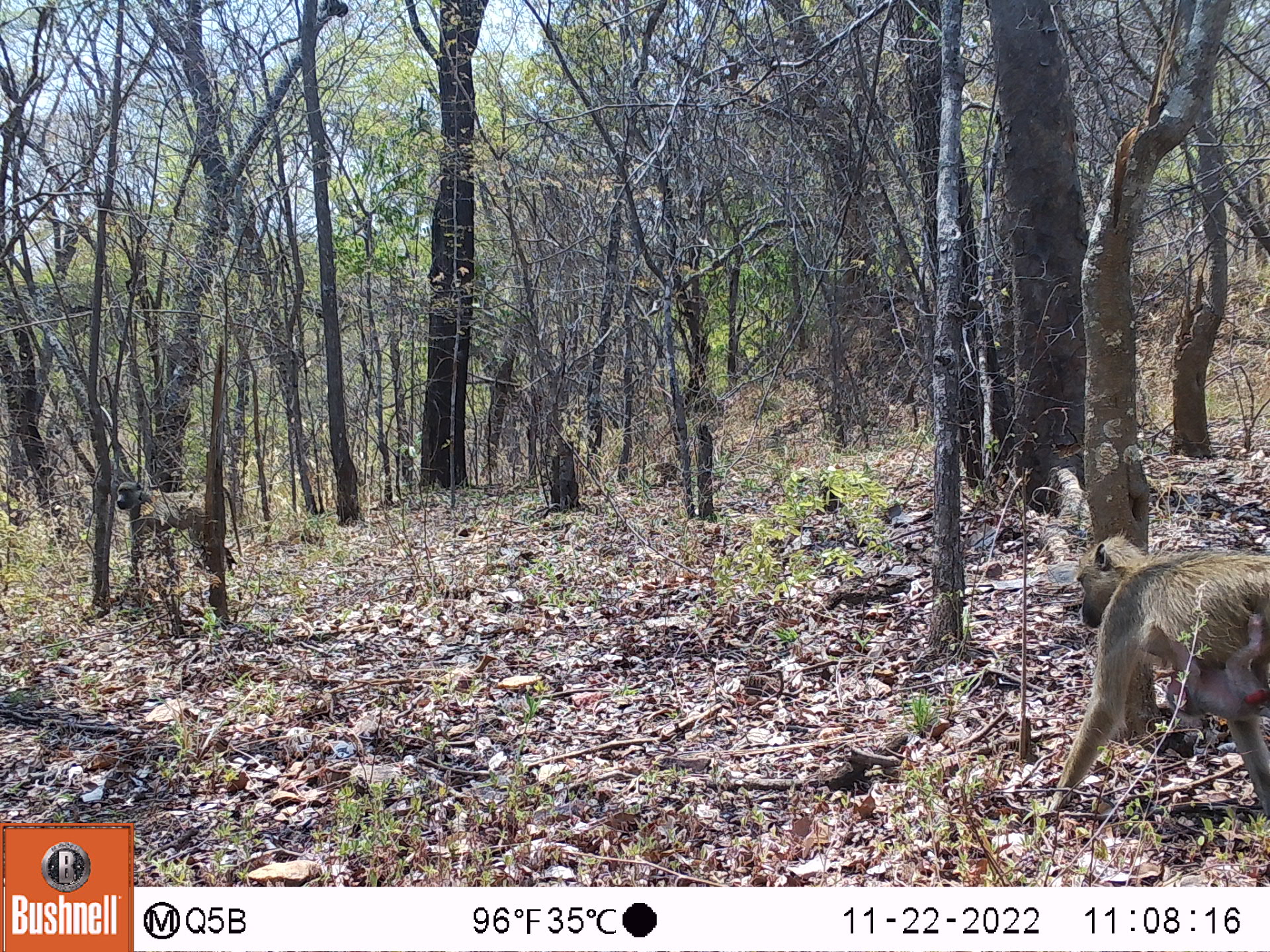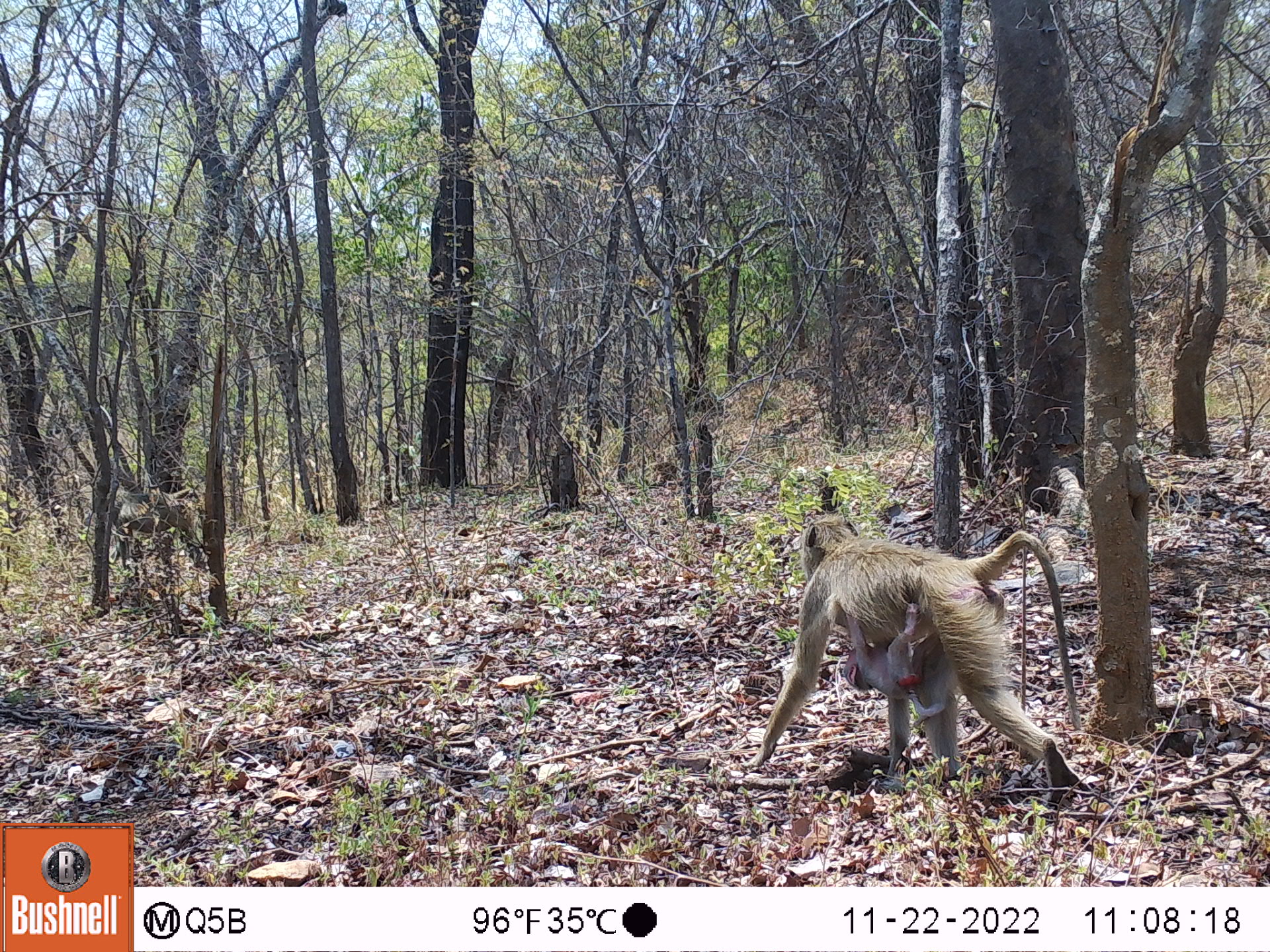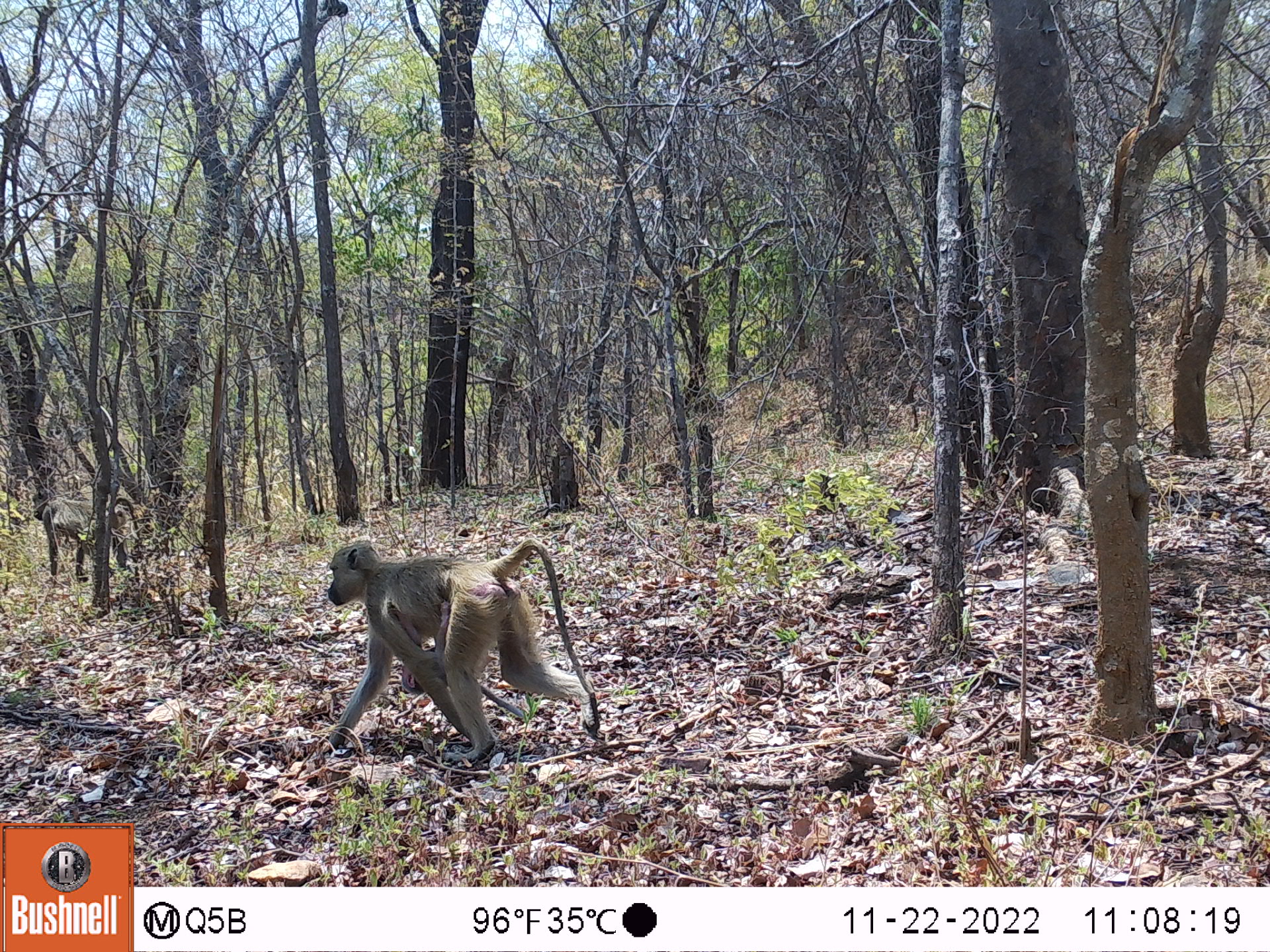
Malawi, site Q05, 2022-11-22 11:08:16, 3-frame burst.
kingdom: Animalia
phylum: Chordata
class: Mammalia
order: Primates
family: Cercopithecidae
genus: Papio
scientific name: Papio cynocephalus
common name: yellow baboon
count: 3